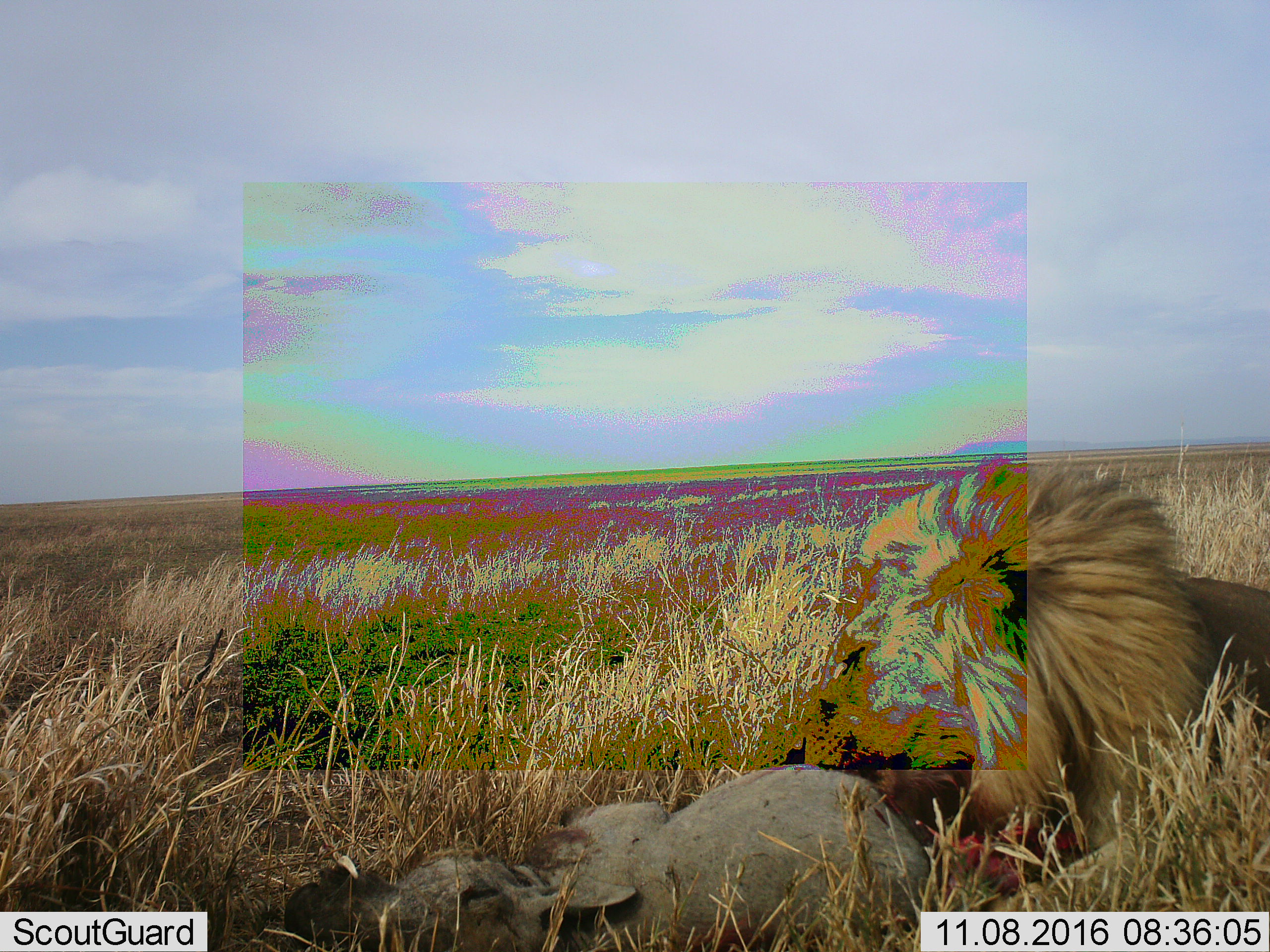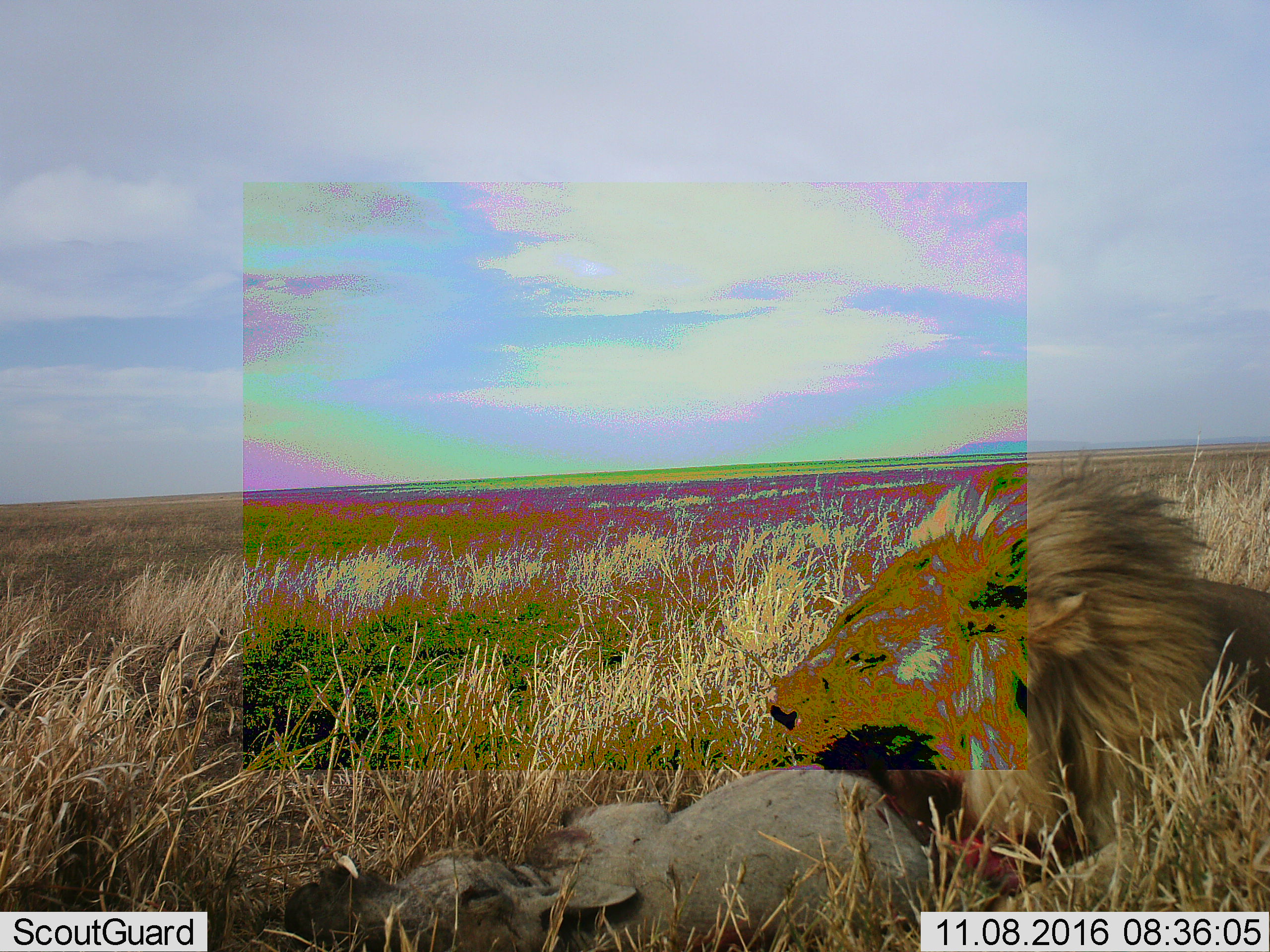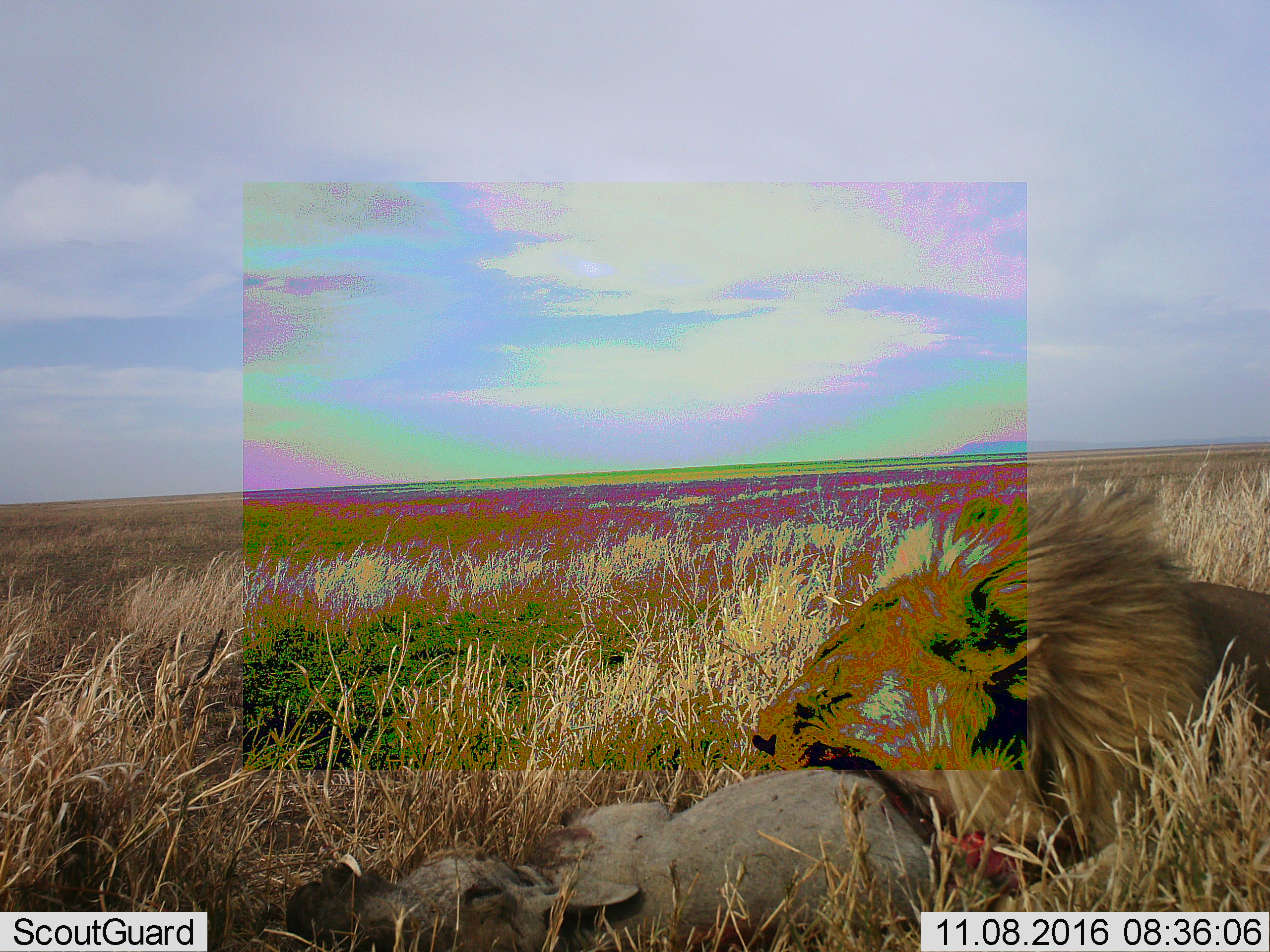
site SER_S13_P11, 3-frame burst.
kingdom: Animalia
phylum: Chordata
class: Mammalia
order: Carnivora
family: Felidae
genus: Panthera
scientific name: Panthera leo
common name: lion male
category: lionmale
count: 1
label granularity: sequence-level